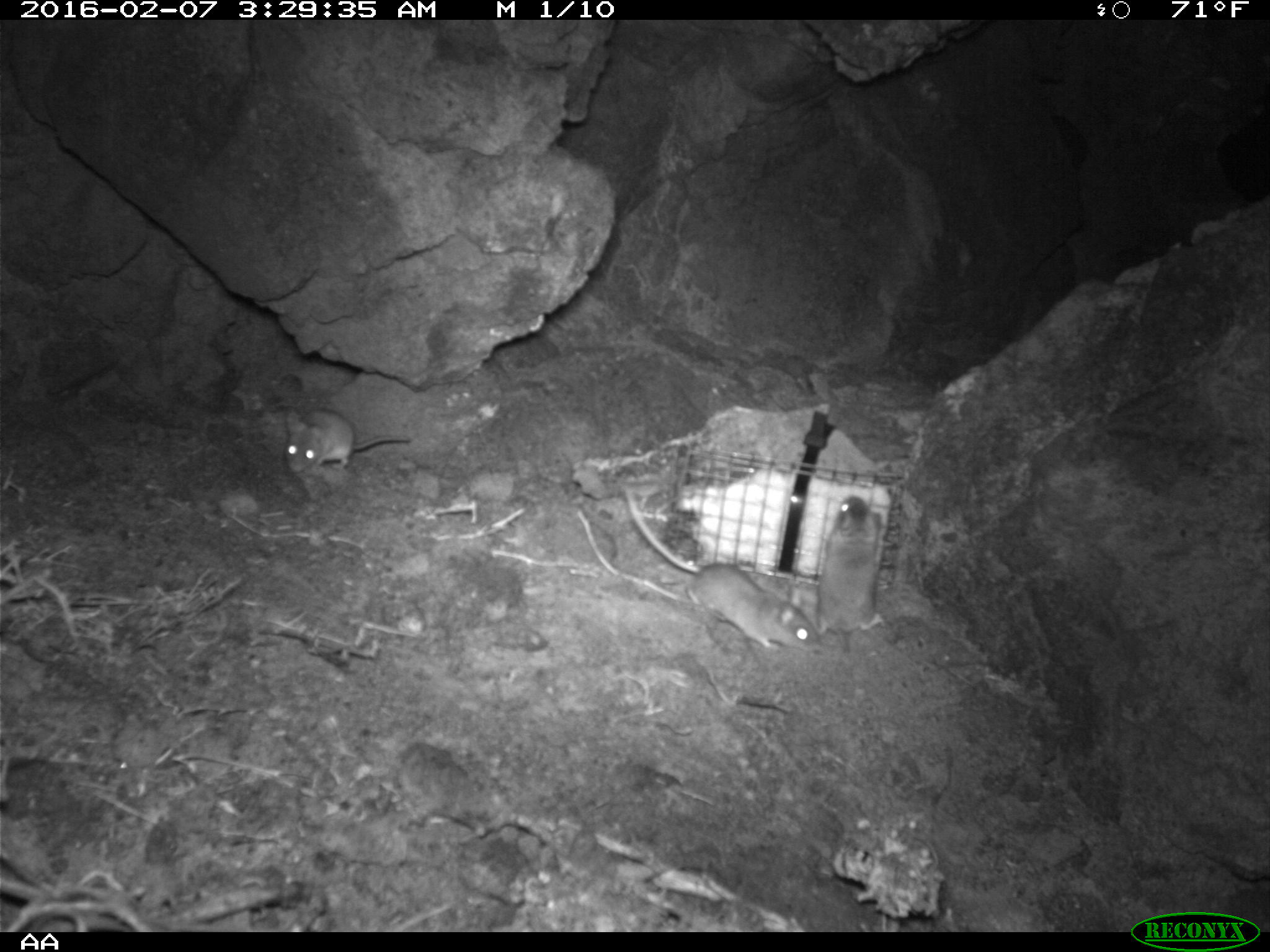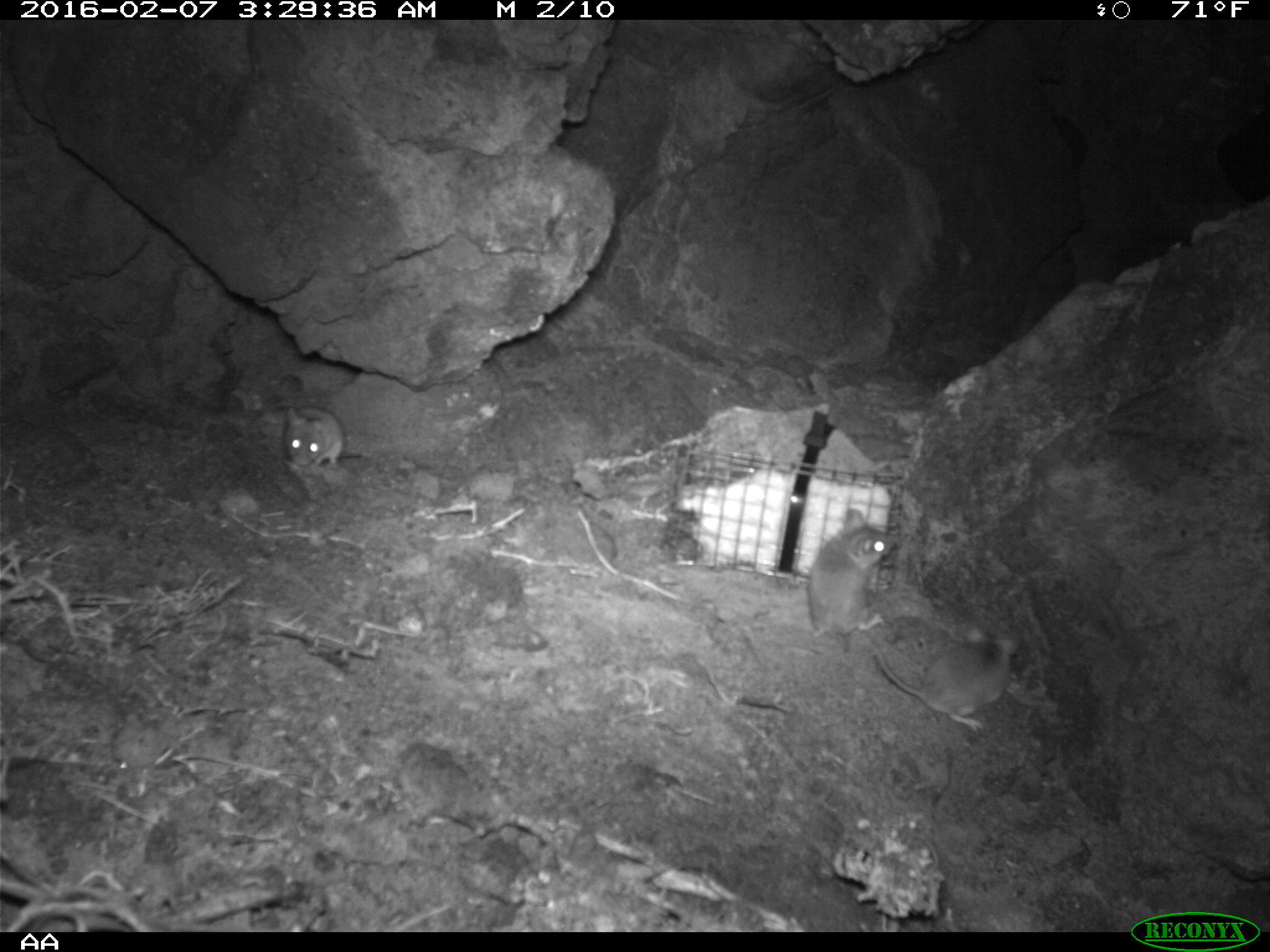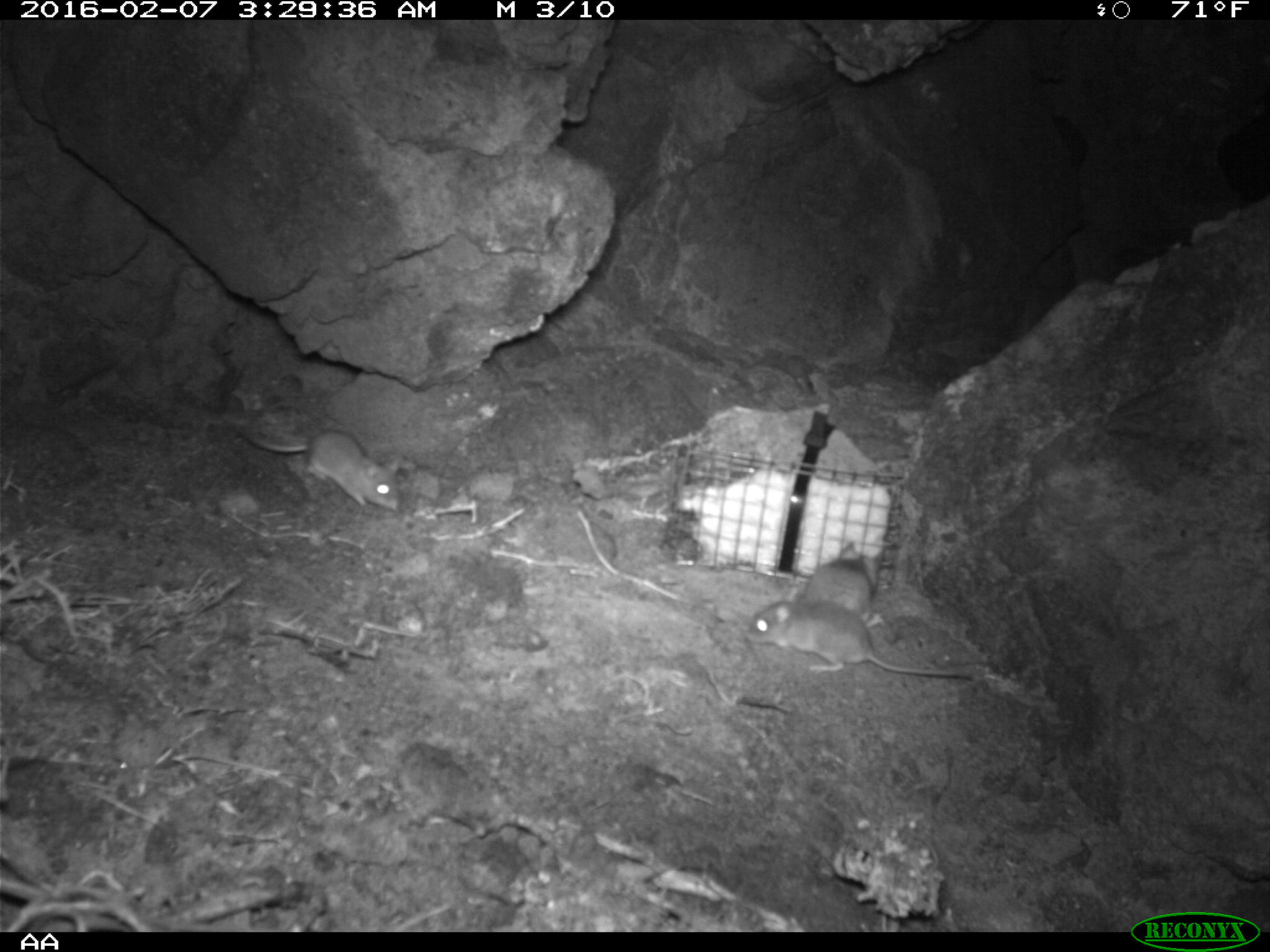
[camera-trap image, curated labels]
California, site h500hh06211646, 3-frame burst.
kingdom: Animalia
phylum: Chordata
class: Mammalia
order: Rodentia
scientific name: Rodentia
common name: rodent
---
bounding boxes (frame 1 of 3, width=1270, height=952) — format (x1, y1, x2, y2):
rodent: (621, 480, 817, 652); (808, 495, 893, 649); (286, 403, 412, 480)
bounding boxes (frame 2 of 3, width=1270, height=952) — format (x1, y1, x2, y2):
rodent: (868, 627, 1019, 731); (792, 508, 897, 655); (283, 406, 362, 475)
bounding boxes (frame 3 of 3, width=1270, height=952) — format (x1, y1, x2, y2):
rodent: (742, 583, 972, 679); (235, 425, 403, 512); (803, 541, 884, 628)